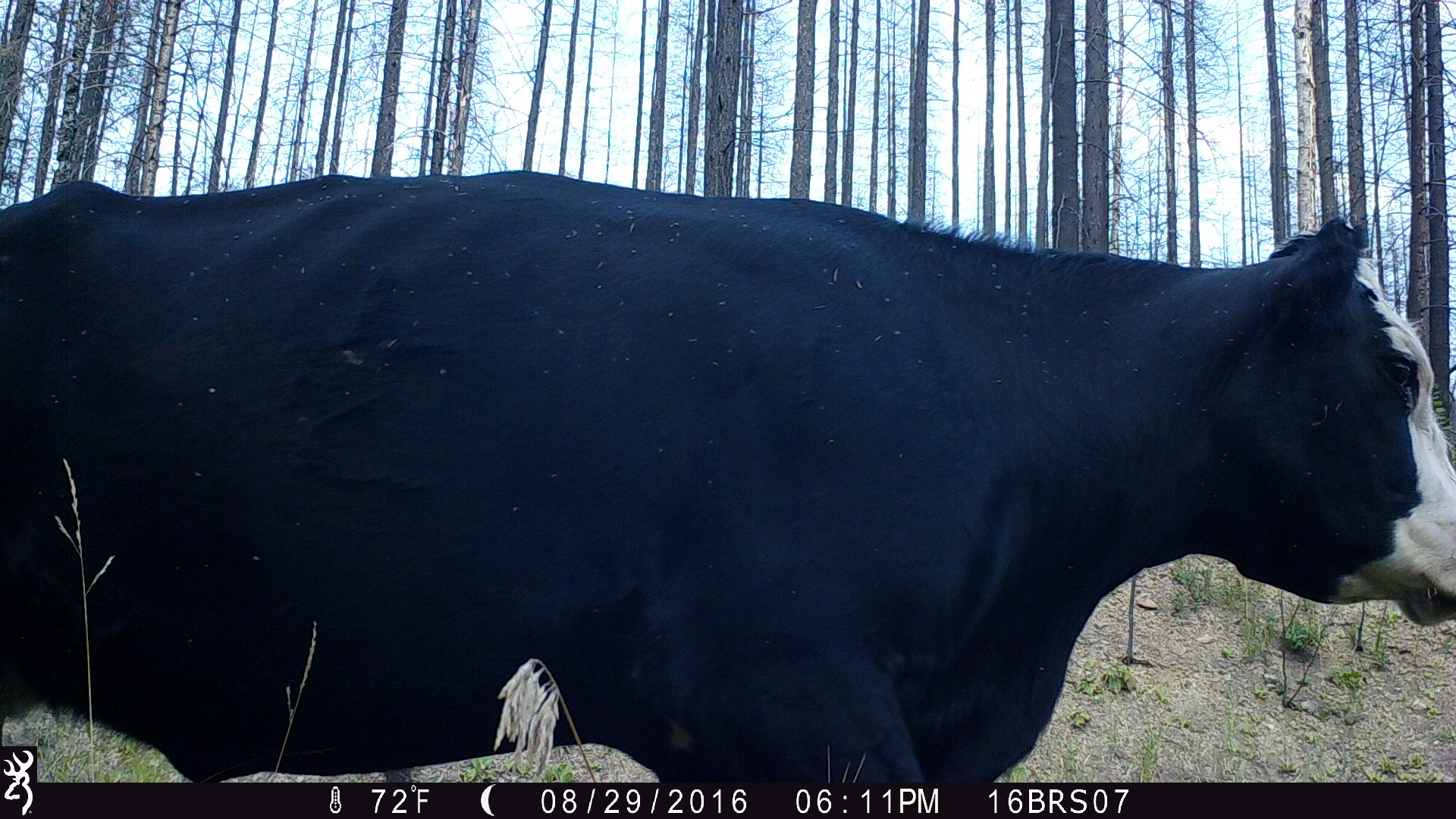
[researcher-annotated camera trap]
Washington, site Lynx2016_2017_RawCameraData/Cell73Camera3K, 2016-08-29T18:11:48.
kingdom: Animalia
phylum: Chordata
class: Mammalia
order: Artiodactyla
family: Bovidae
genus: Bos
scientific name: Bos taurus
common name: domestic cattle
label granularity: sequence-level